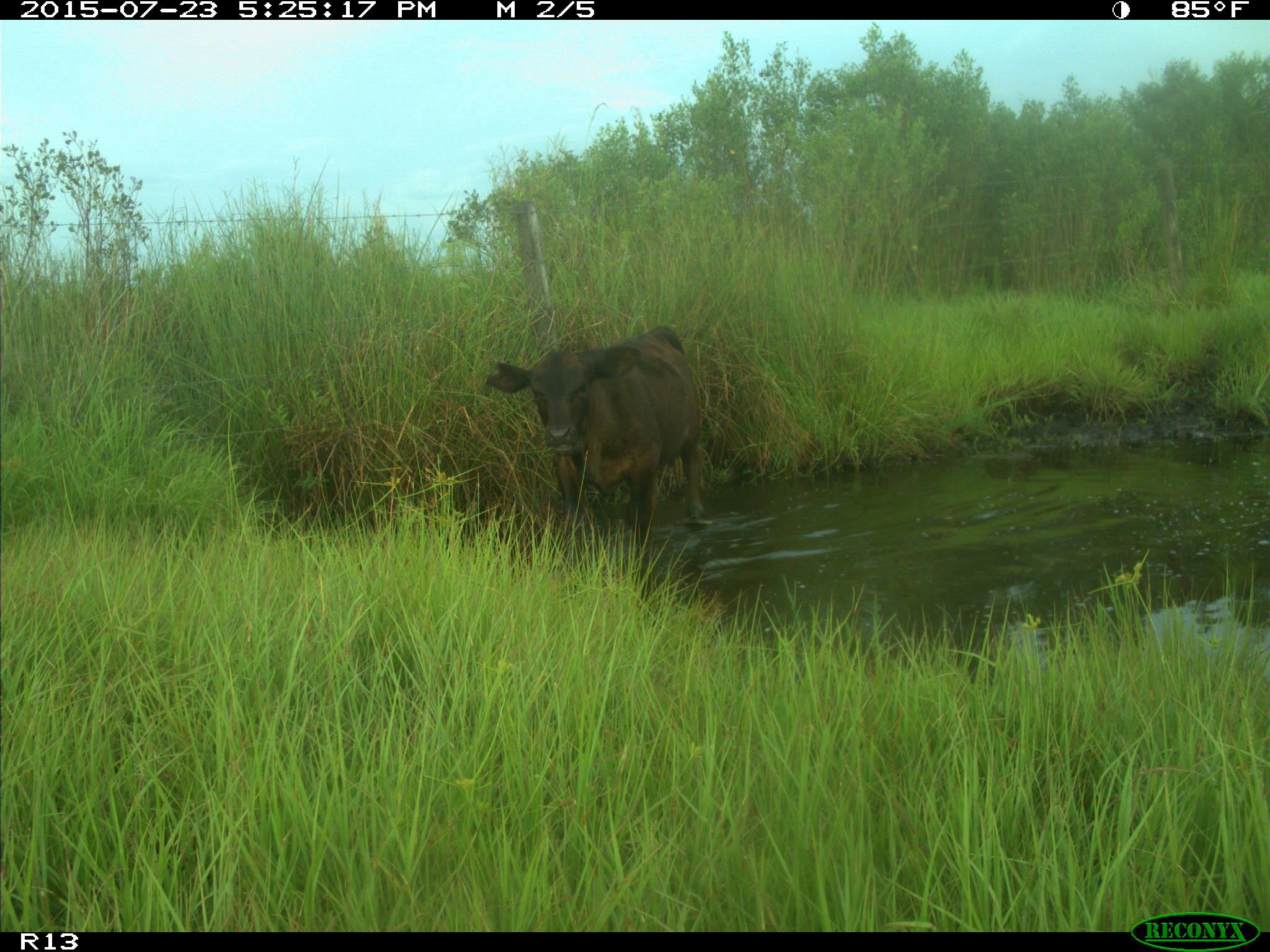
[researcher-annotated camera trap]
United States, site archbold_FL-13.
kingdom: Animalia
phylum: Chordata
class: Mammalia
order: Artiodactyla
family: Bovidae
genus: Bos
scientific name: Bos taurus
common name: domestic cow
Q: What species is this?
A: Bos taurus (domestic cow).